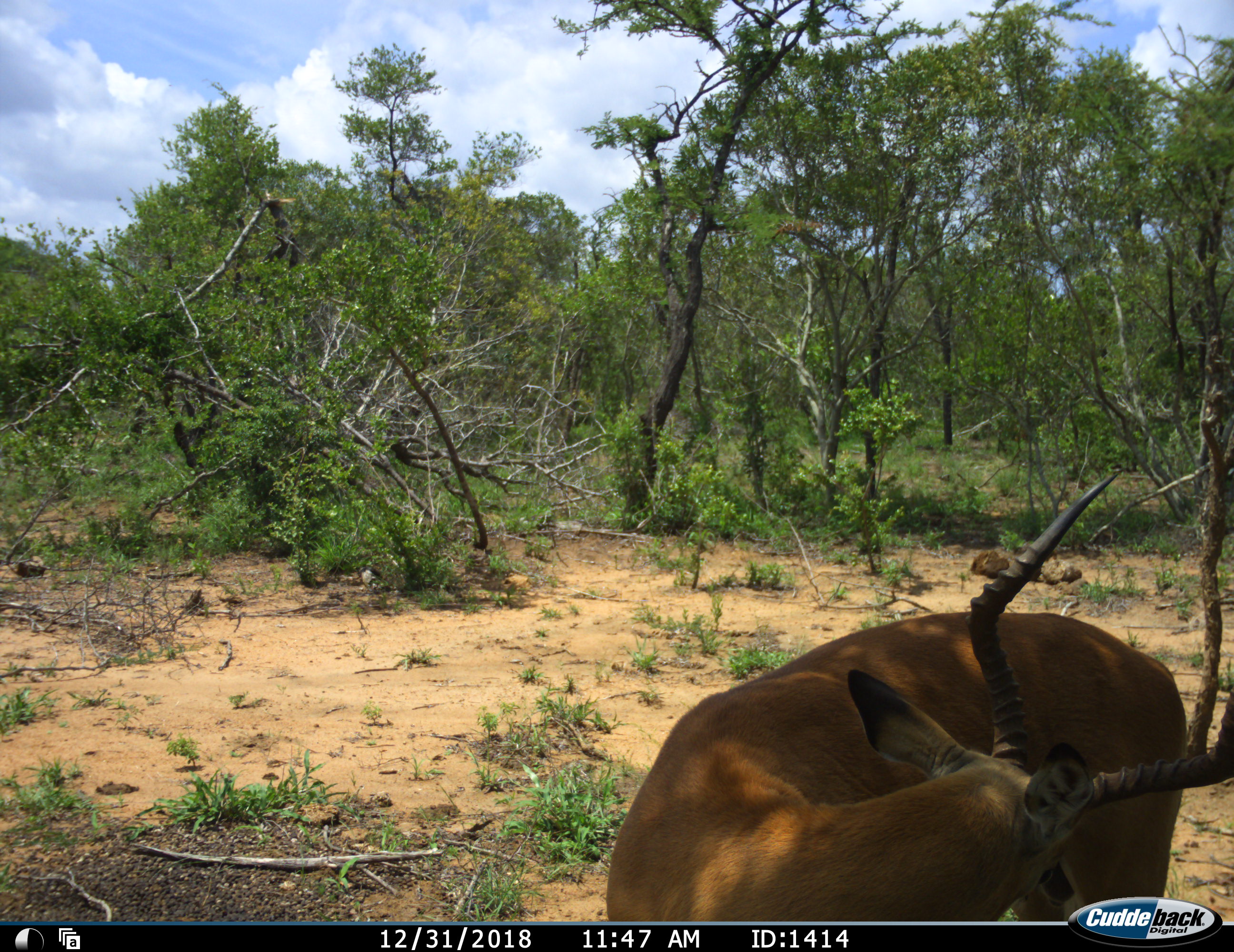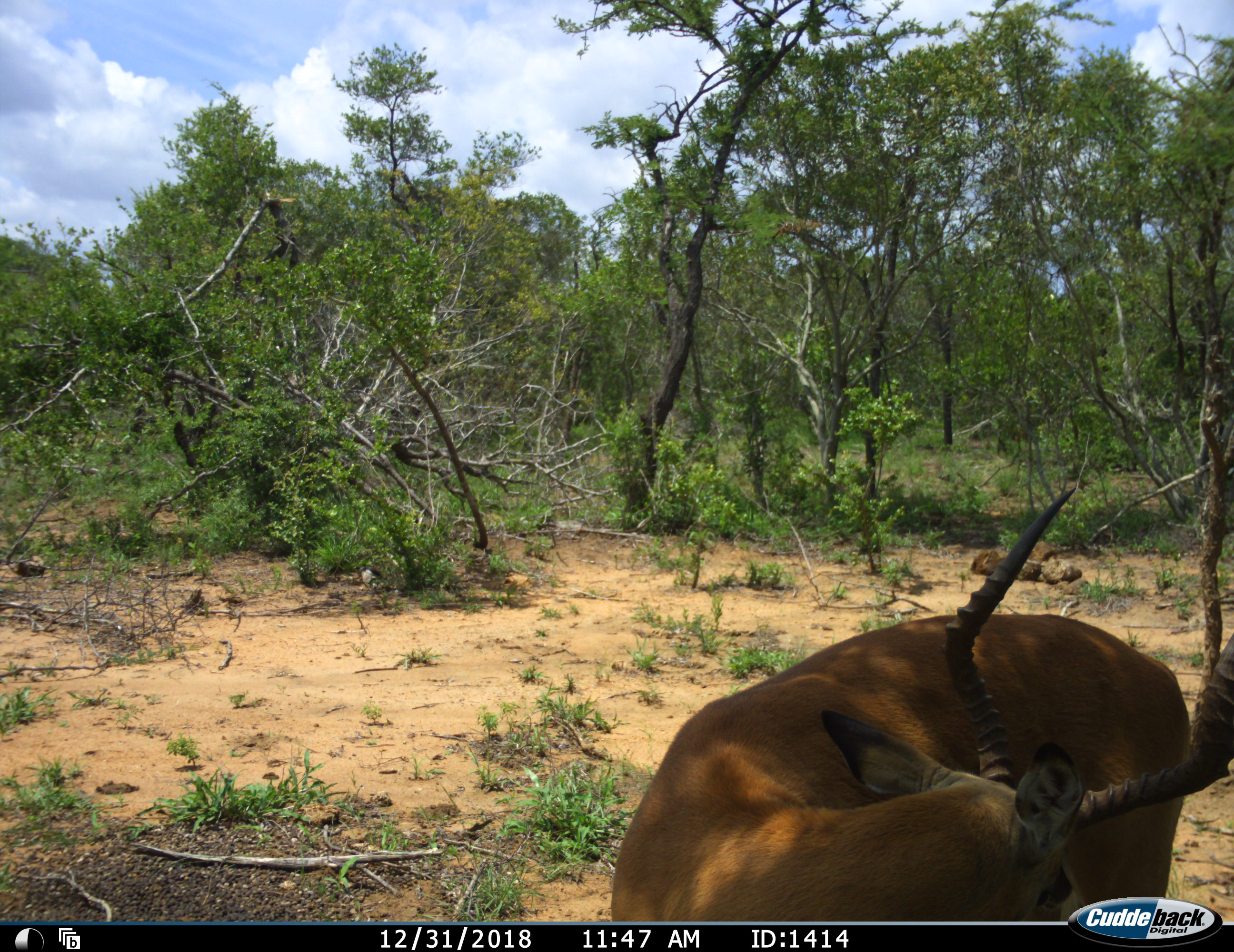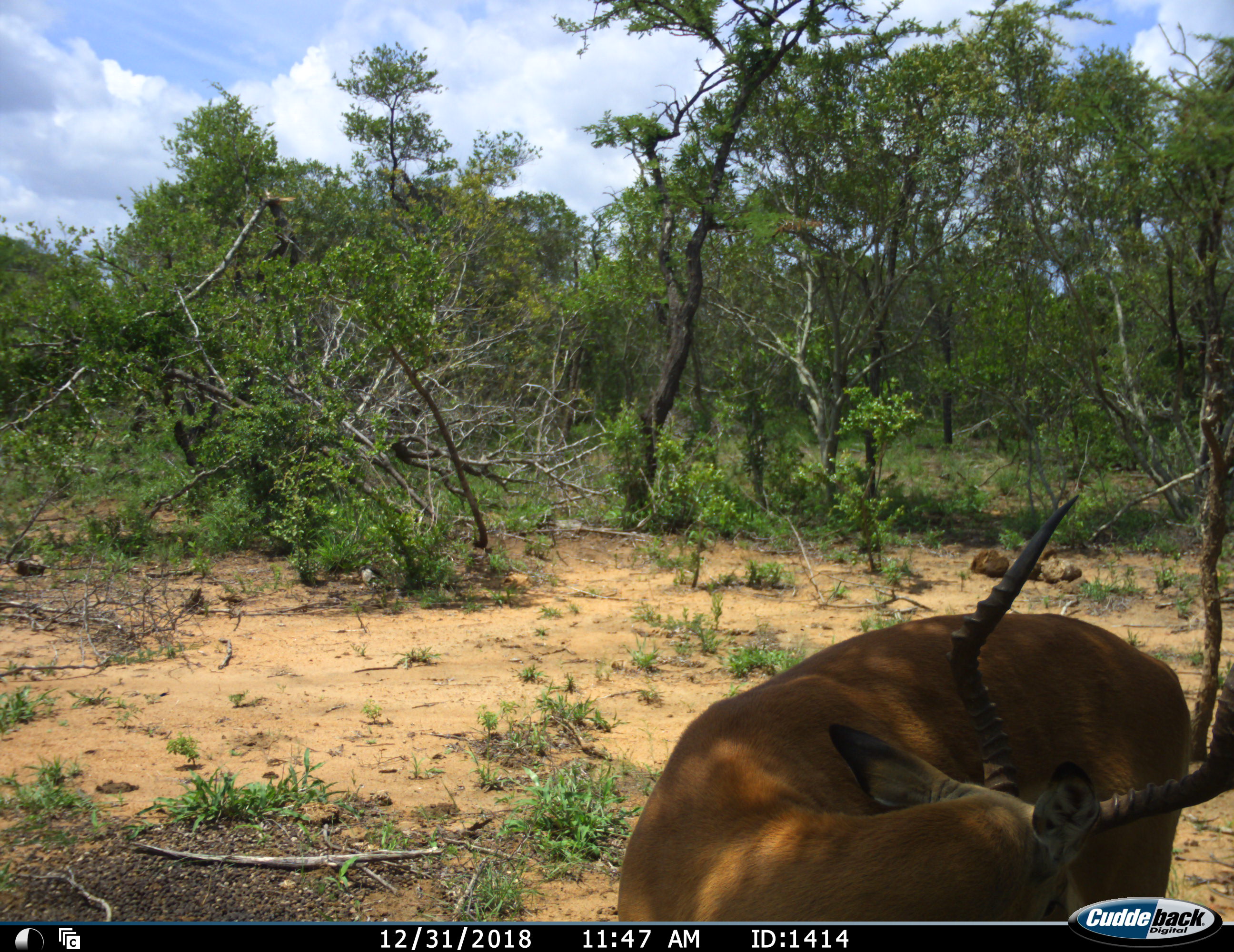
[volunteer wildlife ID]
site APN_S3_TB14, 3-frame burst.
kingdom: Animalia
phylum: Chordata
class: Mammalia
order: Artiodactyla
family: Bovidae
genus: Aepyceros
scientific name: Aepyceros melampus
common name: impala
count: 1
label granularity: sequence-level